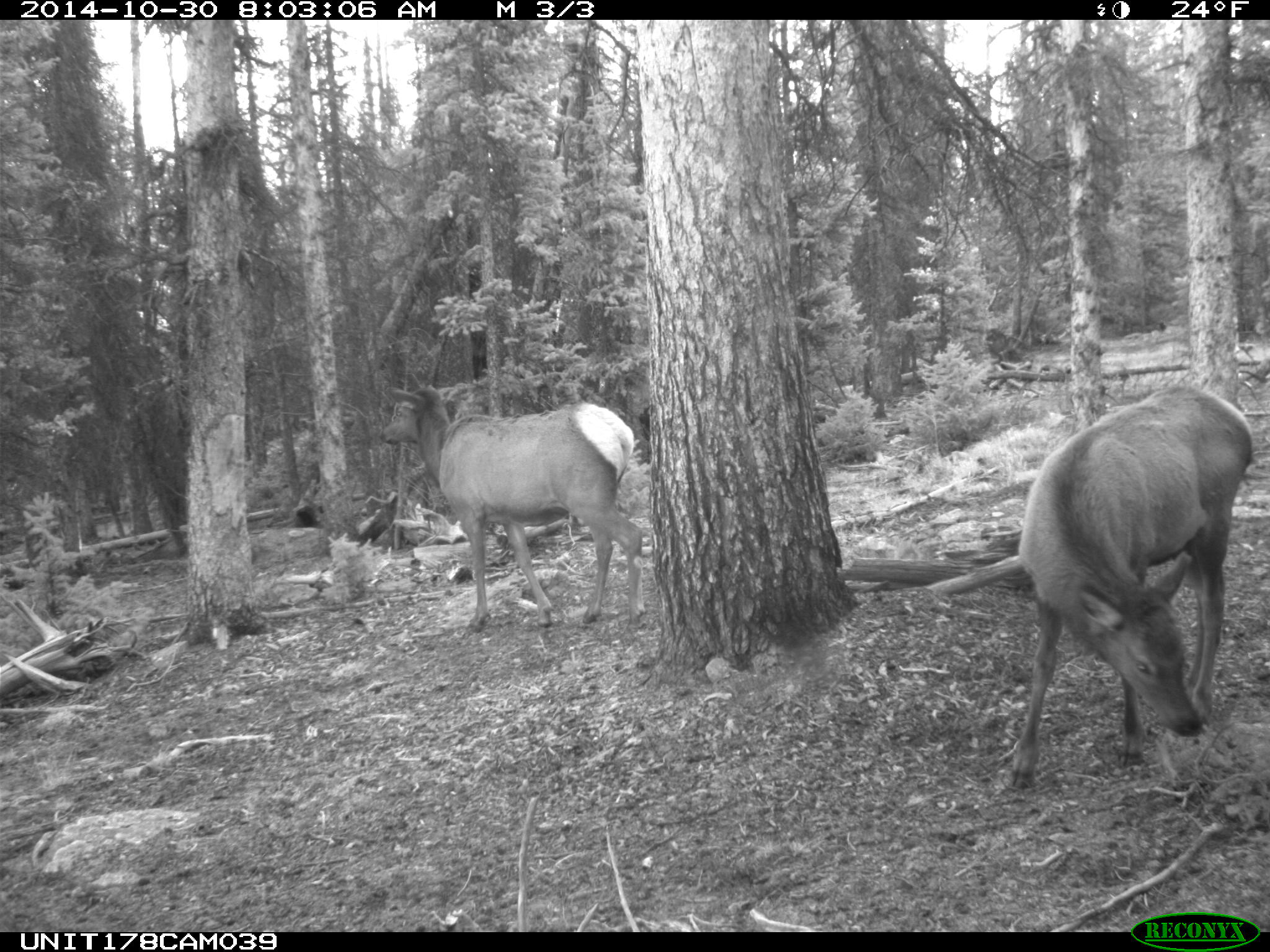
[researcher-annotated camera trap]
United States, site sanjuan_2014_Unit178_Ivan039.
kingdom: Animalia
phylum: Chordata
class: Mammalia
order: Artiodactyla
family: Cervidae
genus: Cervus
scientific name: Cervus elaphus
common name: red deer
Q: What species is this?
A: Cervus elaphus (red deer).